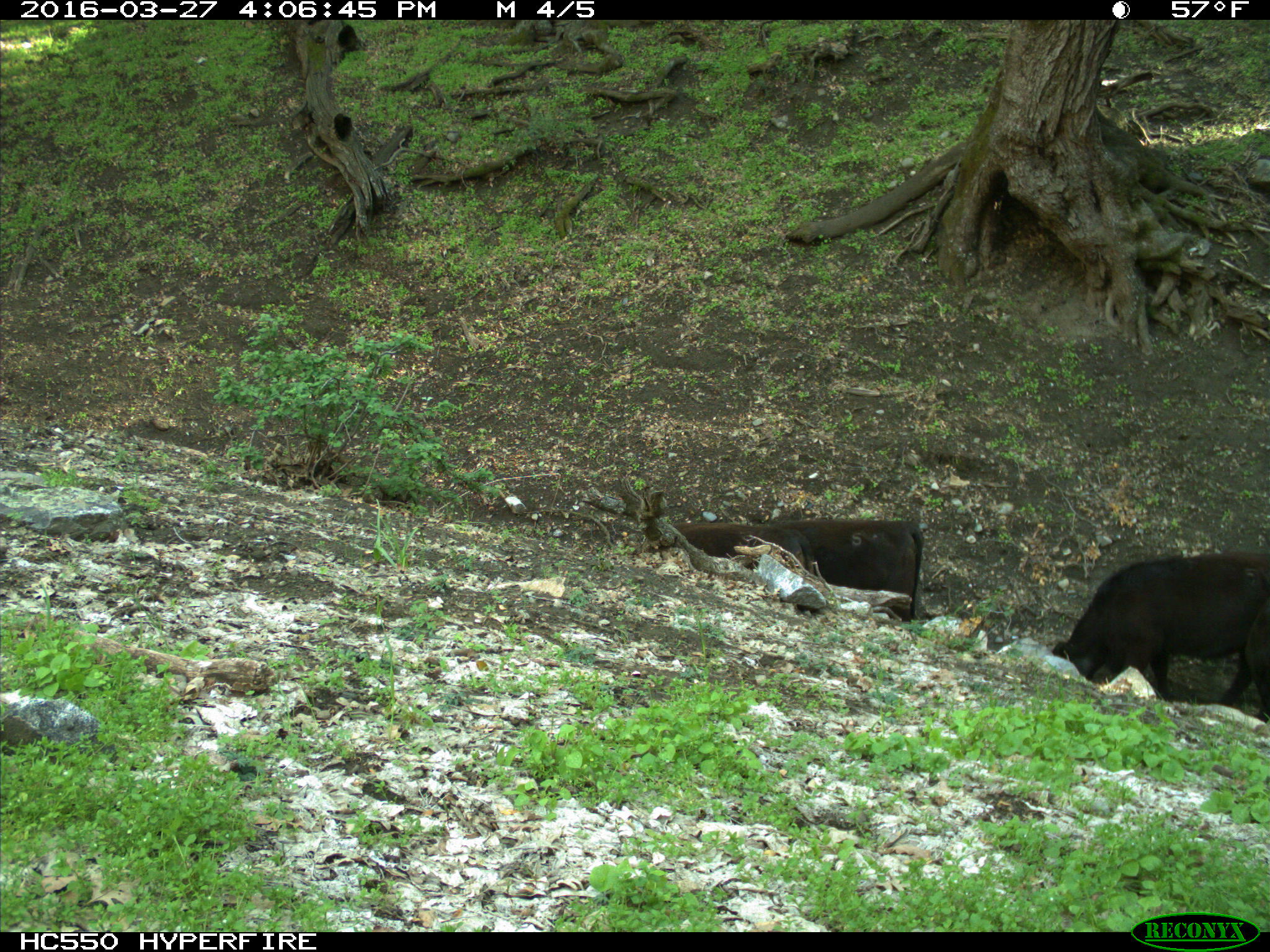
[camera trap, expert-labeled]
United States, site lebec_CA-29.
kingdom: Animalia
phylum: Chordata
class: Mammalia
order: Artiodactyla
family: Bovidae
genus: Bos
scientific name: Bos taurus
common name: domestic cow